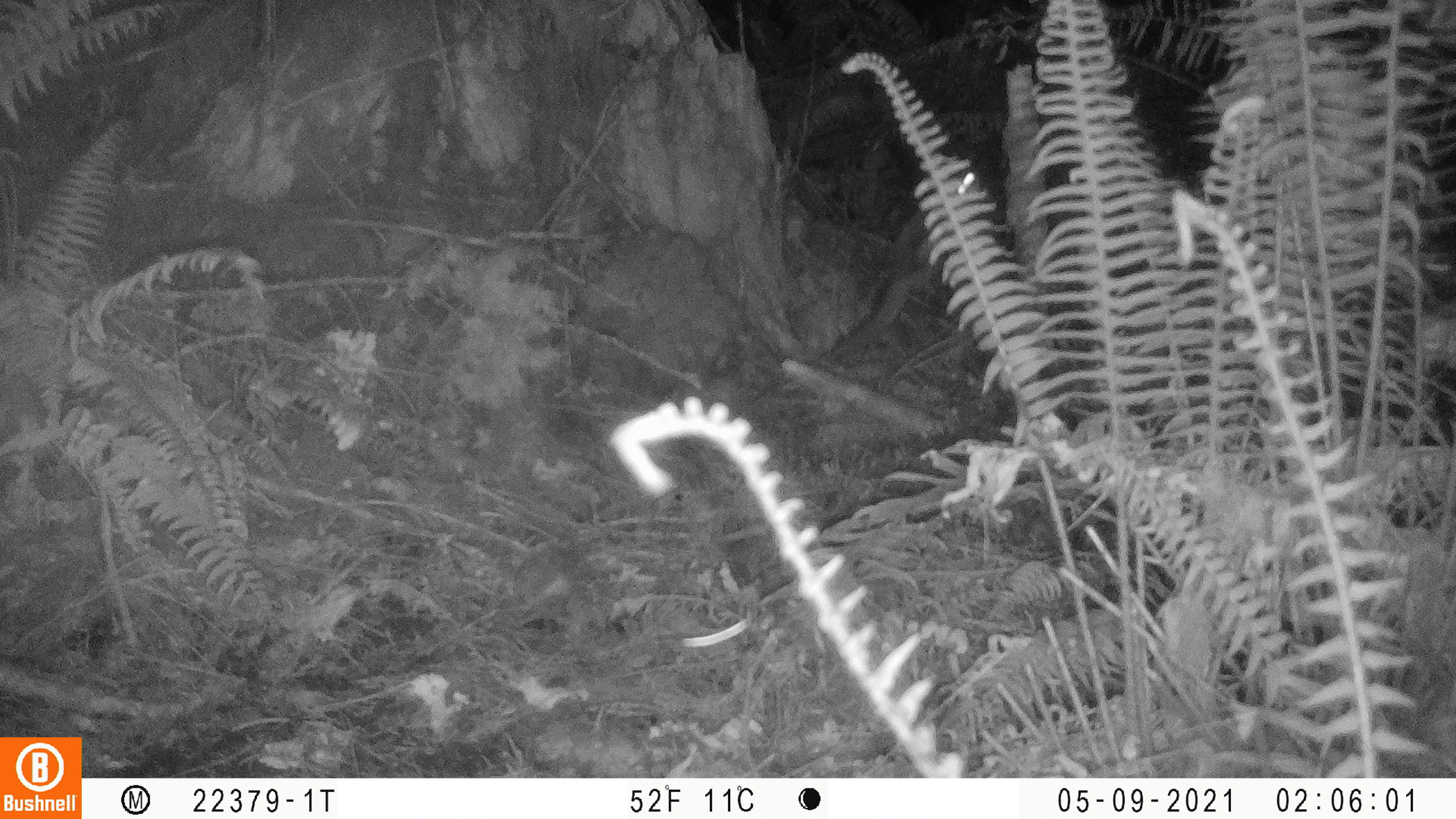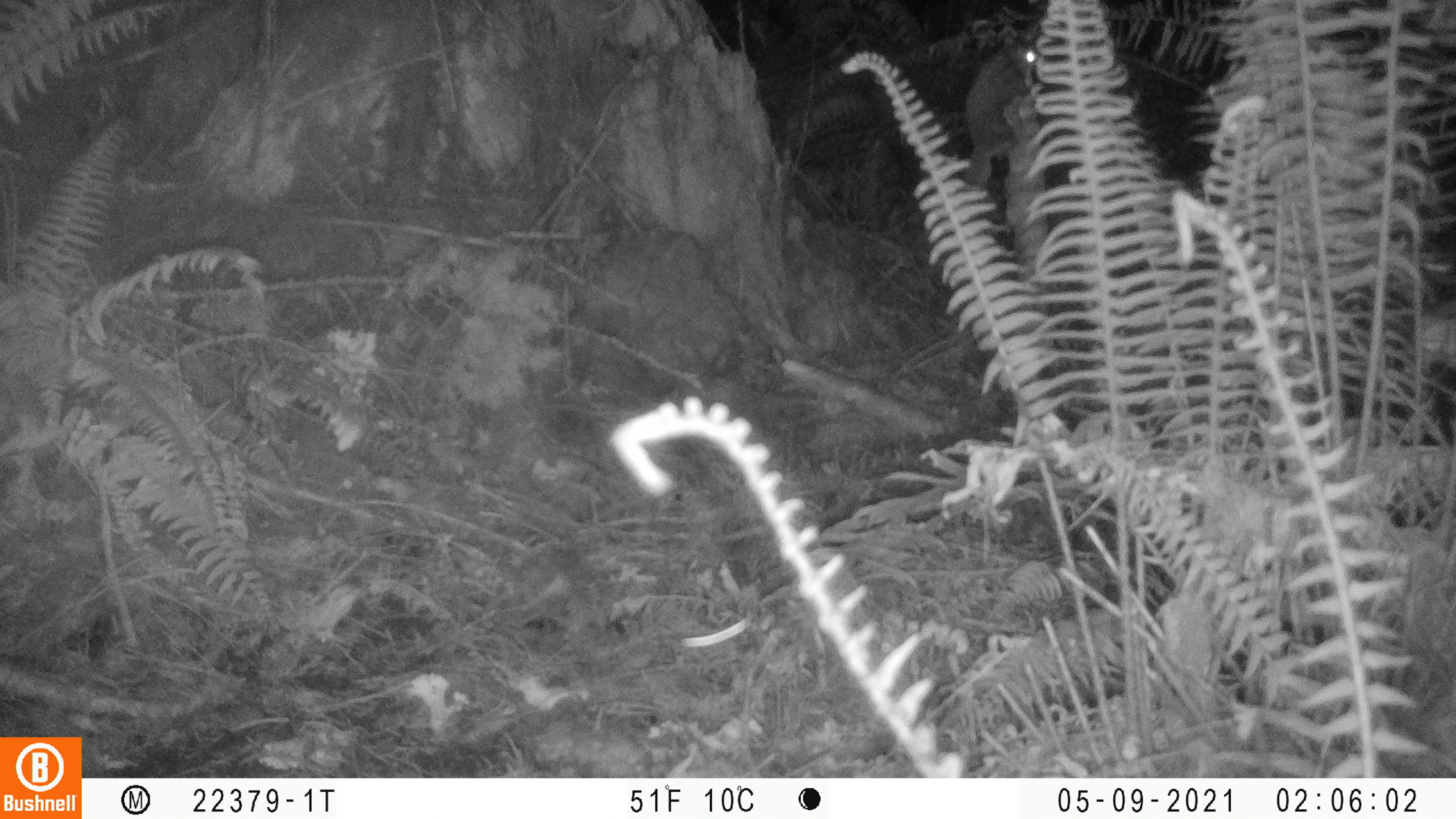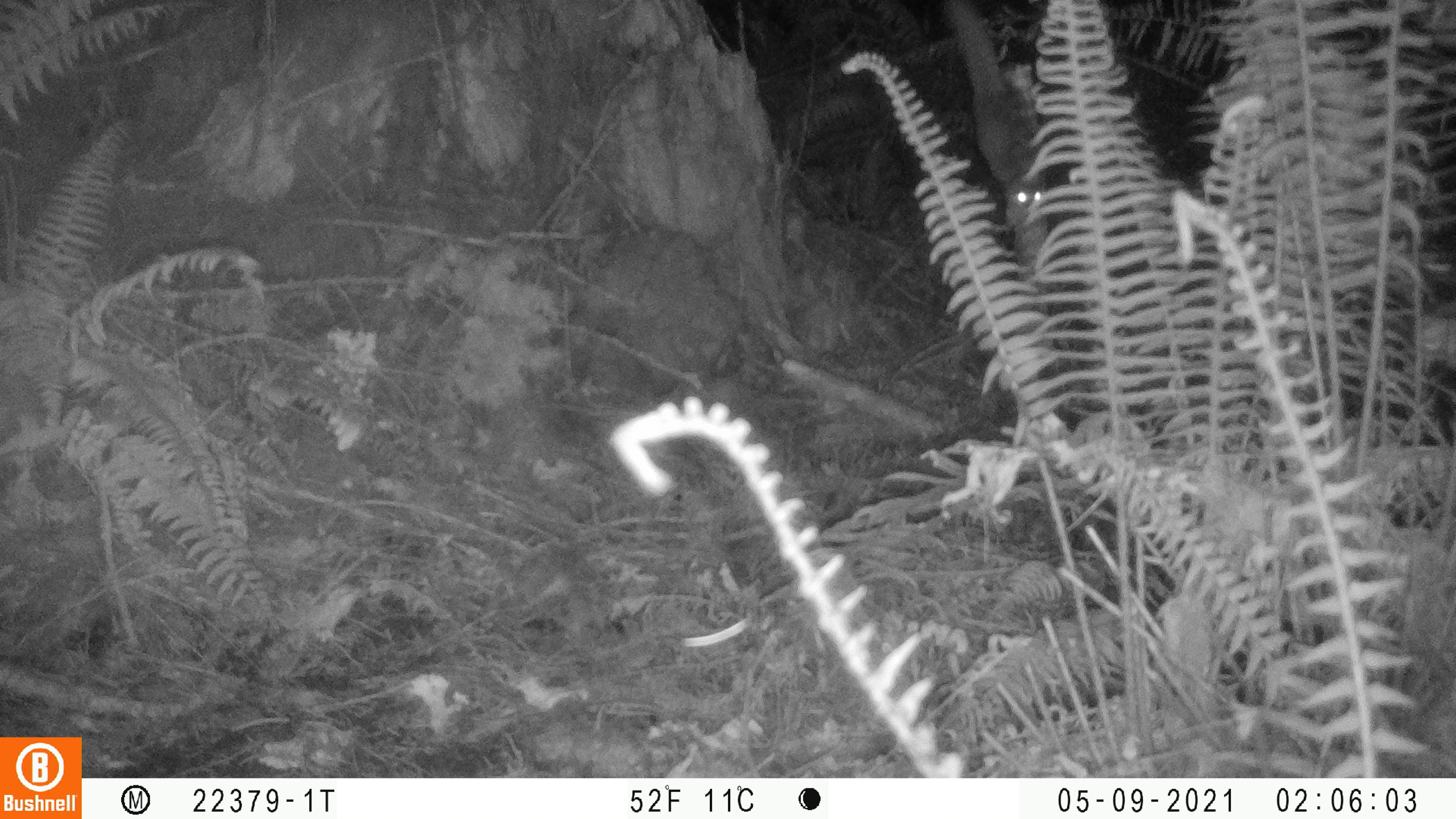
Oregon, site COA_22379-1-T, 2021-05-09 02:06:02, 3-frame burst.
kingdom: Animalia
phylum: Chordata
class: Mammalia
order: Rodentia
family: Sciuridae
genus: Glaucomys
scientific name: Glaucomys oregonensis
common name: humboldt's flying squirrel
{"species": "humboldt's flying squirrel (Glaucomys oregonensis)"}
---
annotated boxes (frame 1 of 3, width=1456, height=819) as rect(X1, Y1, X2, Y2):
humboldt's flying squirrel: rect(814, 148, 1012, 364)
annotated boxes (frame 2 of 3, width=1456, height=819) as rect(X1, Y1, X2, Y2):
humboldt's flying squirrel: rect(916, 30, 1053, 232)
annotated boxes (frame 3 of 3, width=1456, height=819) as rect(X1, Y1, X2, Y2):
humboldt's flying squirrel: rect(956, 14, 1078, 227)